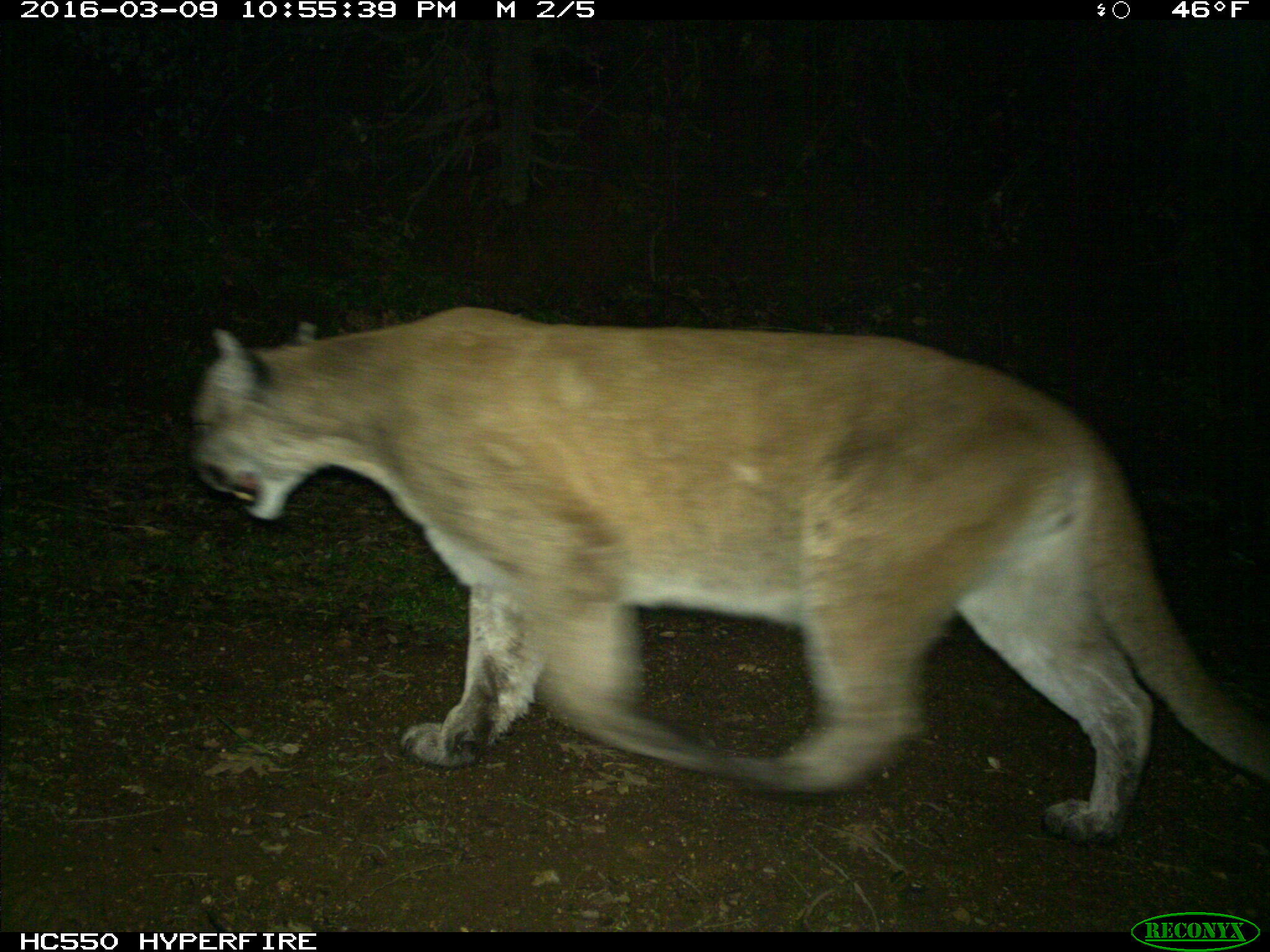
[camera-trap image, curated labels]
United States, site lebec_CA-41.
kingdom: Animalia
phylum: Chordata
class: Mammalia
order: Carnivora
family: Felidae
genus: Puma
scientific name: Puma concolor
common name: mountain lion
Puma concolor (mountain lion).